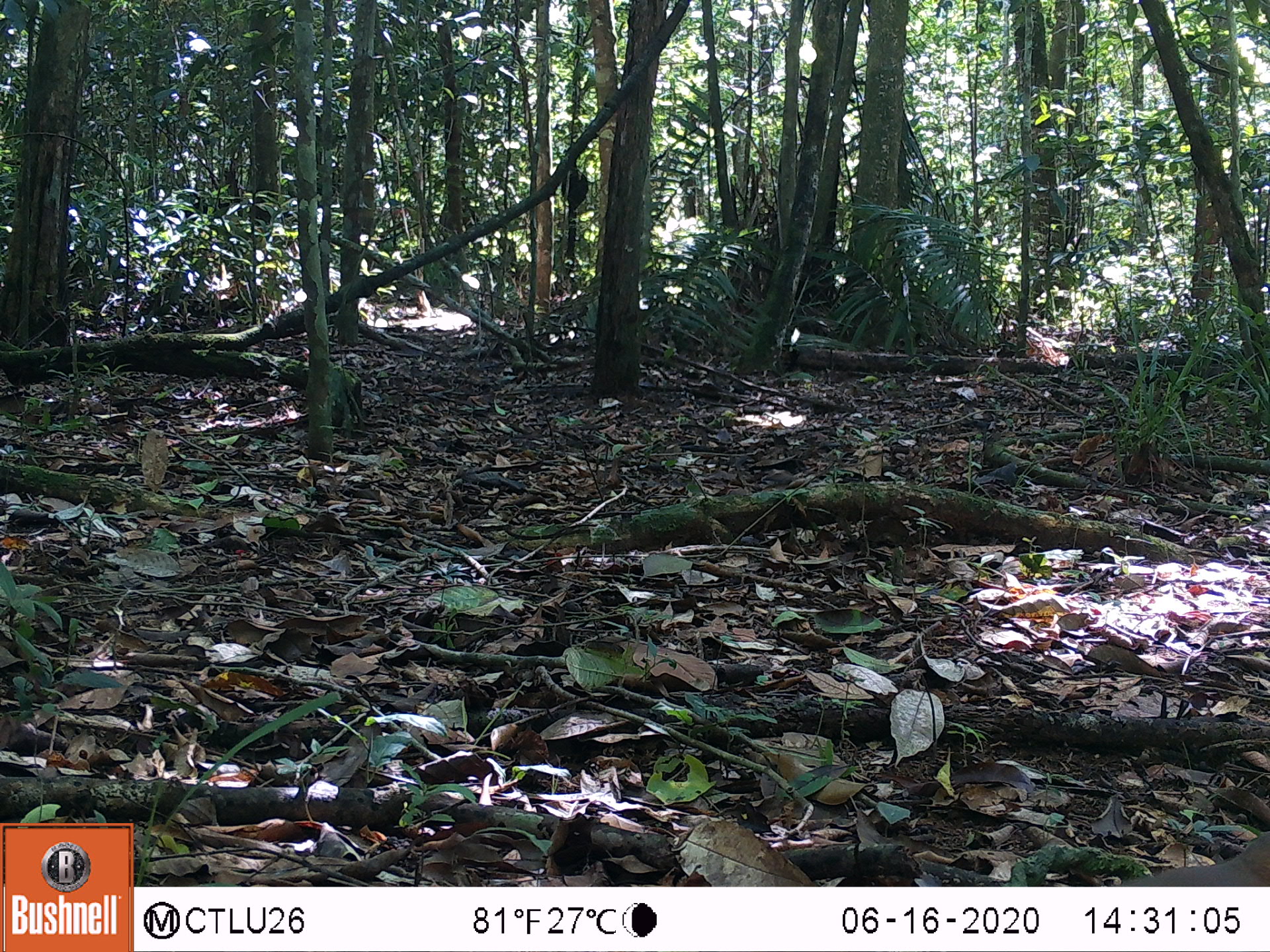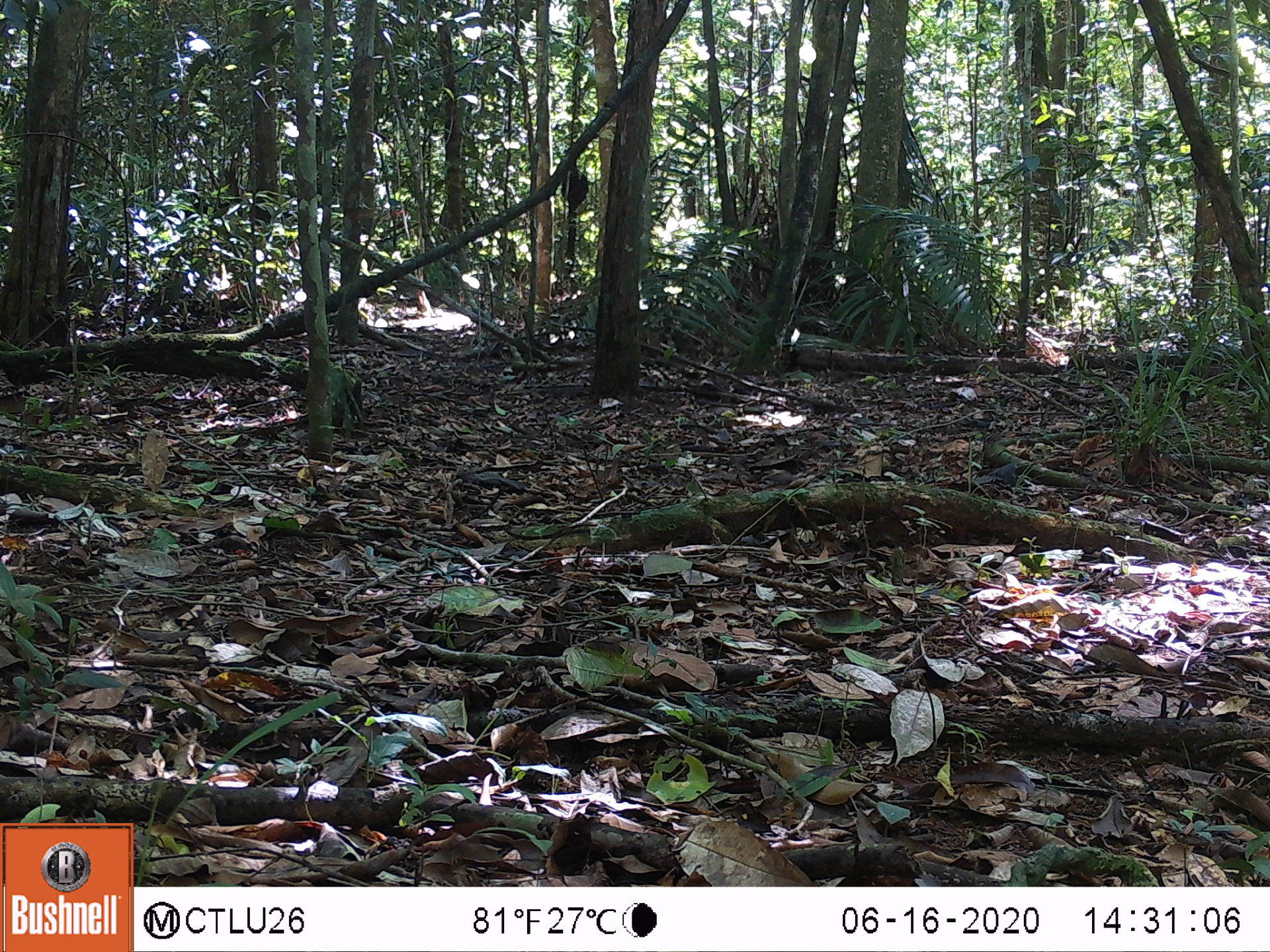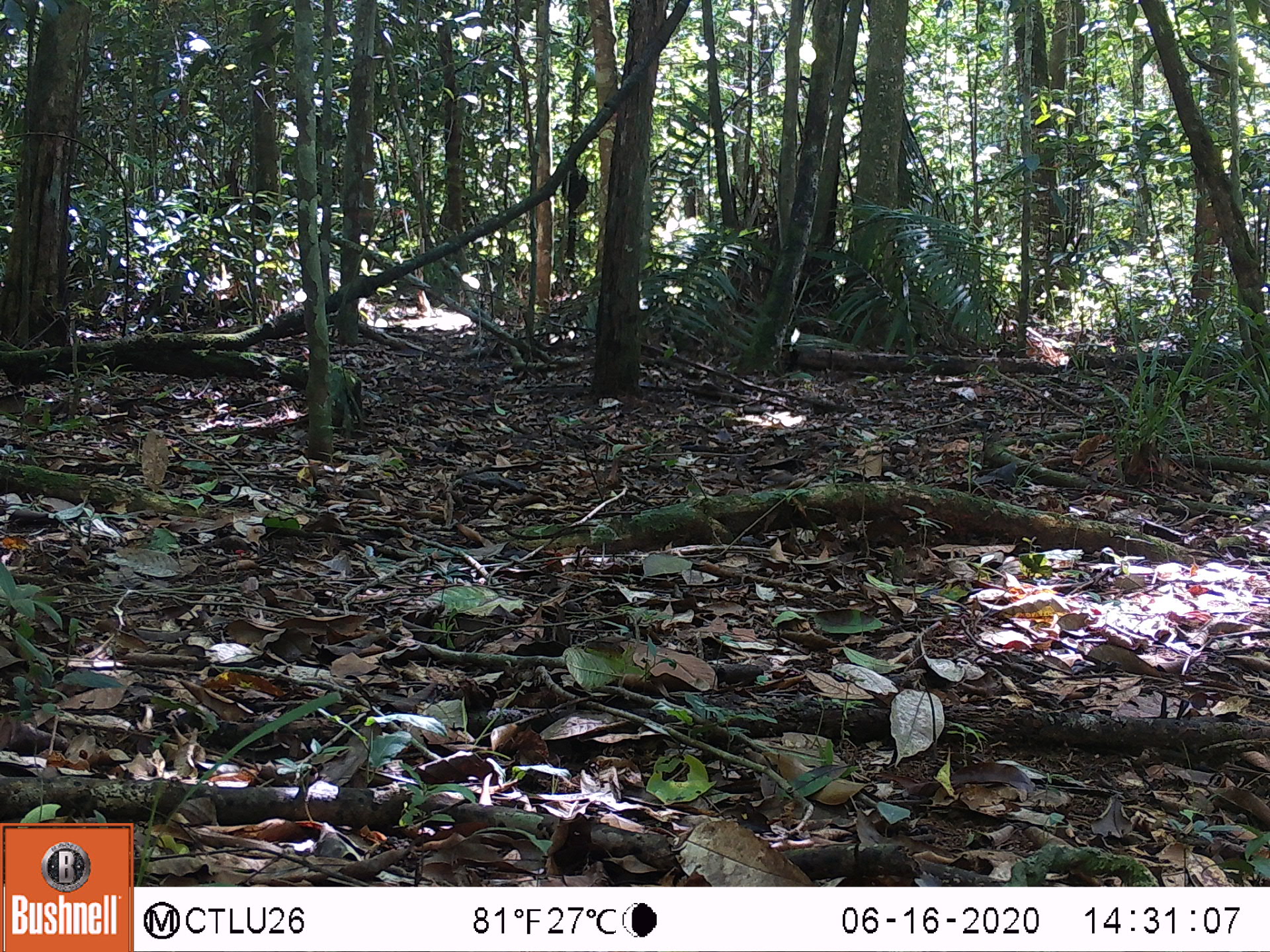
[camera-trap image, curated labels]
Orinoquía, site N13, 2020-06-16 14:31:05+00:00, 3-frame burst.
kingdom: Animalia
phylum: Chordata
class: Aves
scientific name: Aves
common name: bird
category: unknown bird